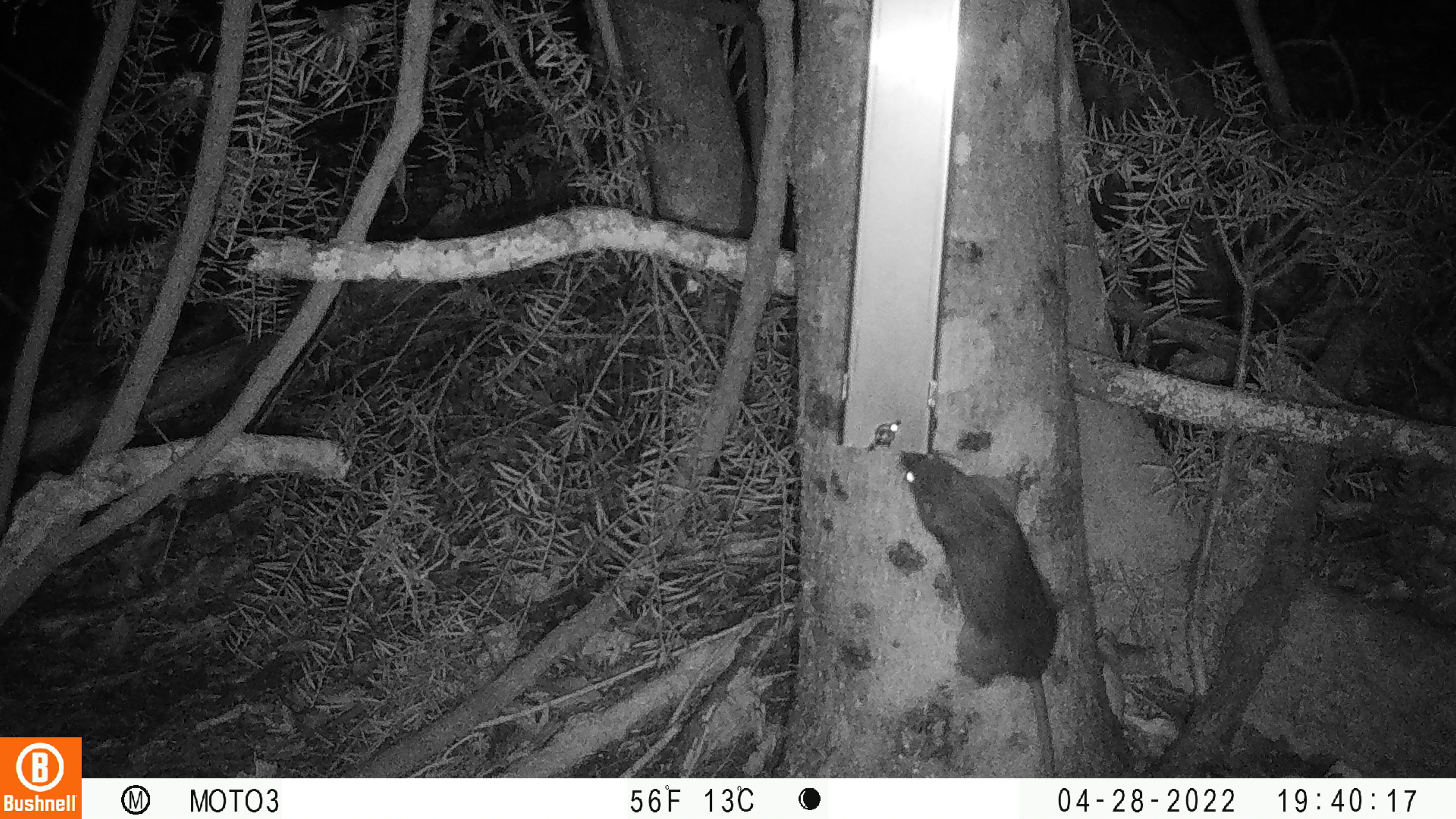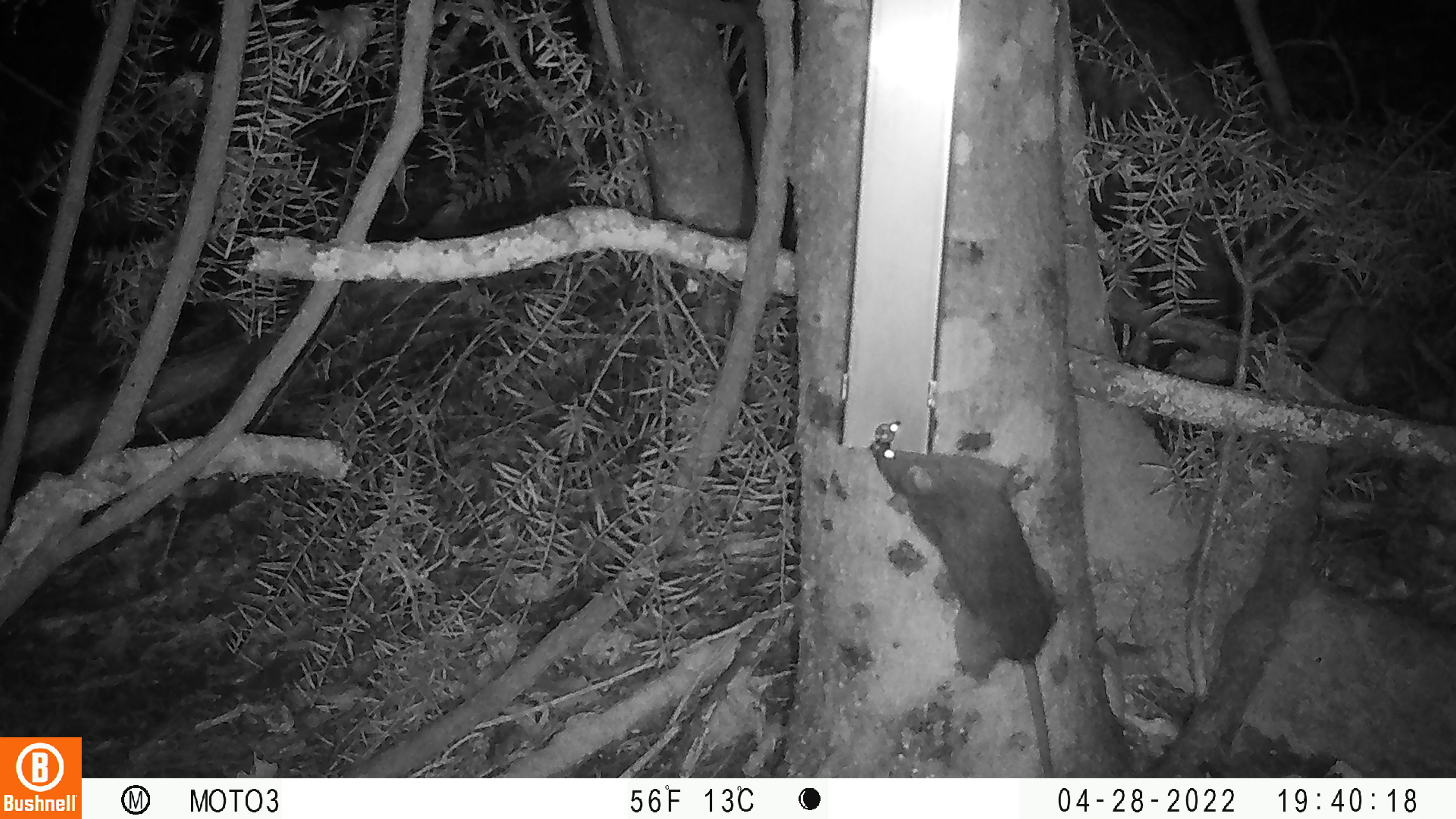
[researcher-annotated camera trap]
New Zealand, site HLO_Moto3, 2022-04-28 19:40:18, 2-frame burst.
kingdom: Animalia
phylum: Chordata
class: Mammalia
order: Rodentia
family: Muridae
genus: Rattus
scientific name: Rattus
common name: rat